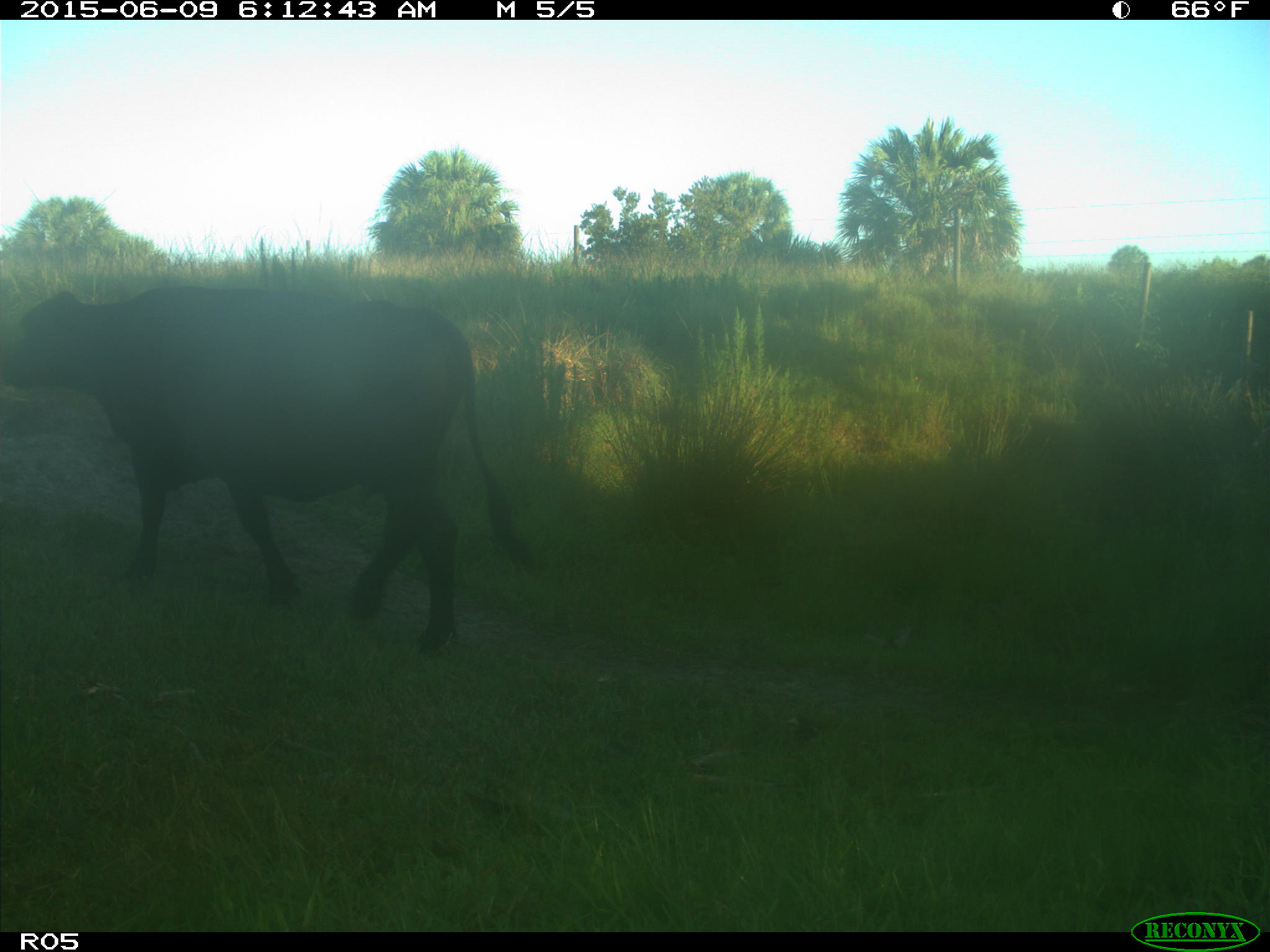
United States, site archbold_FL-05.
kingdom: Animalia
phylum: Chordata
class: Mammalia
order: Artiodactyla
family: Bovidae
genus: Bos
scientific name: Bos taurus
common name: domestic cow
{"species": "Bos taurus (domestic cow)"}